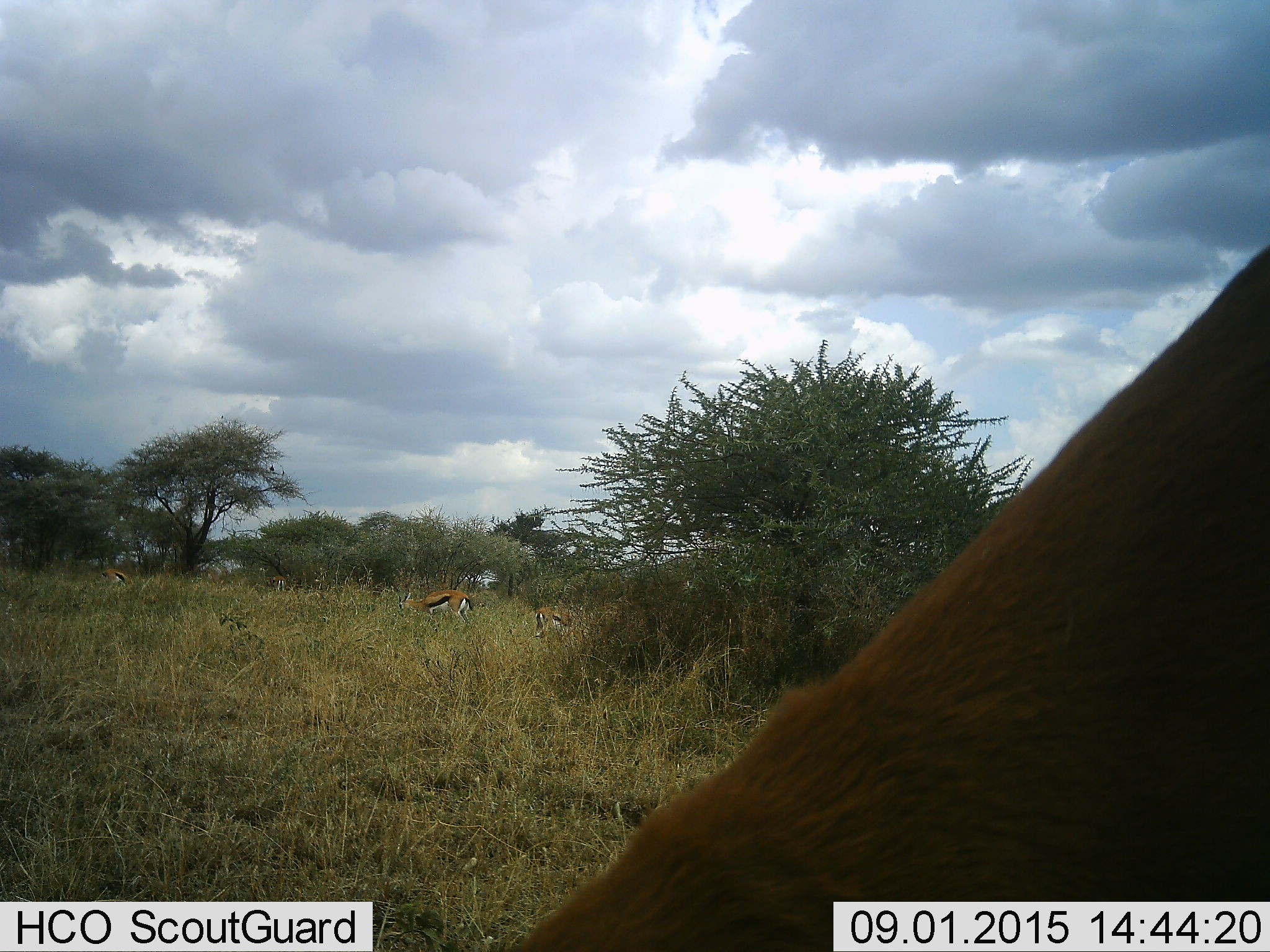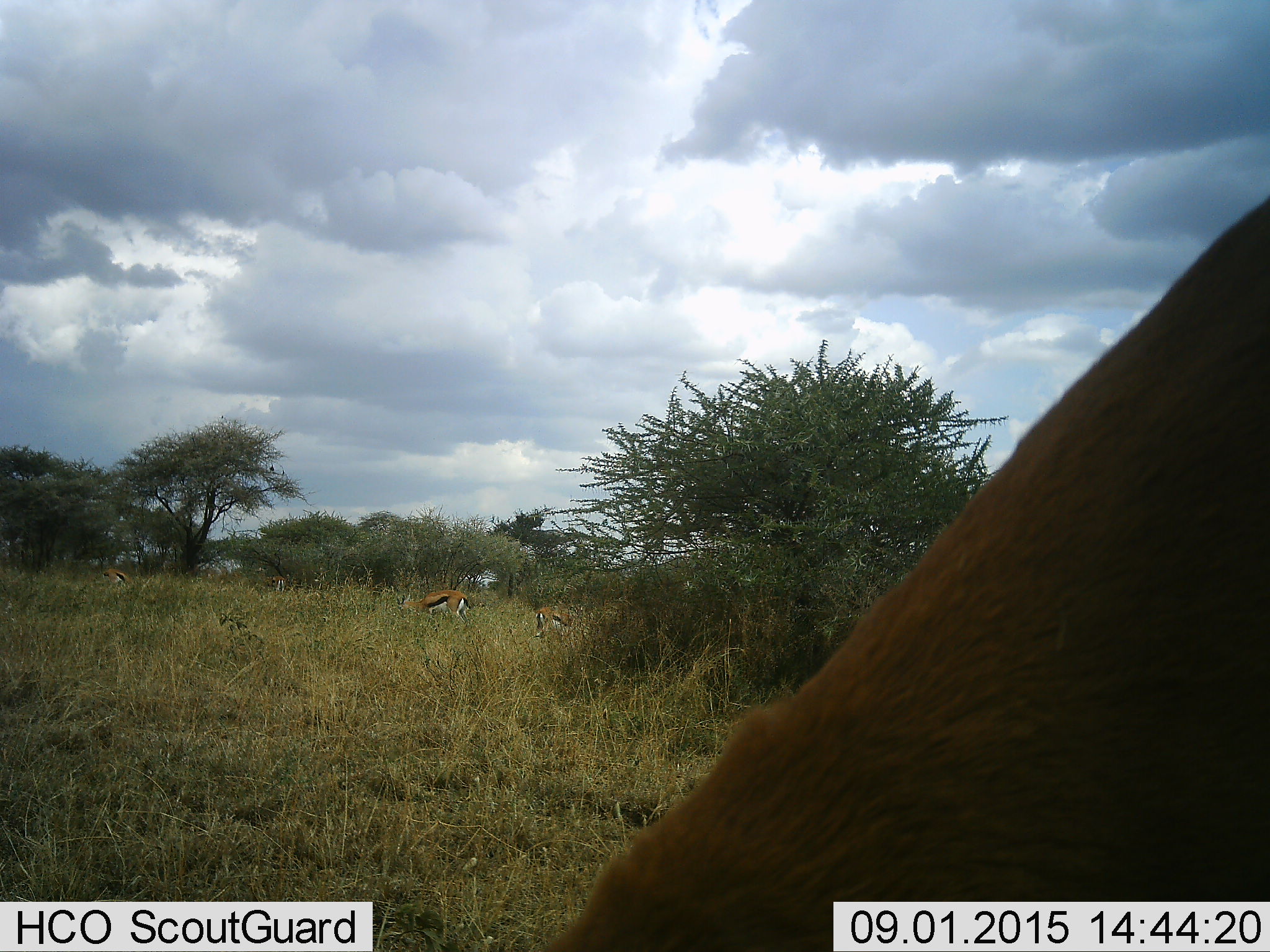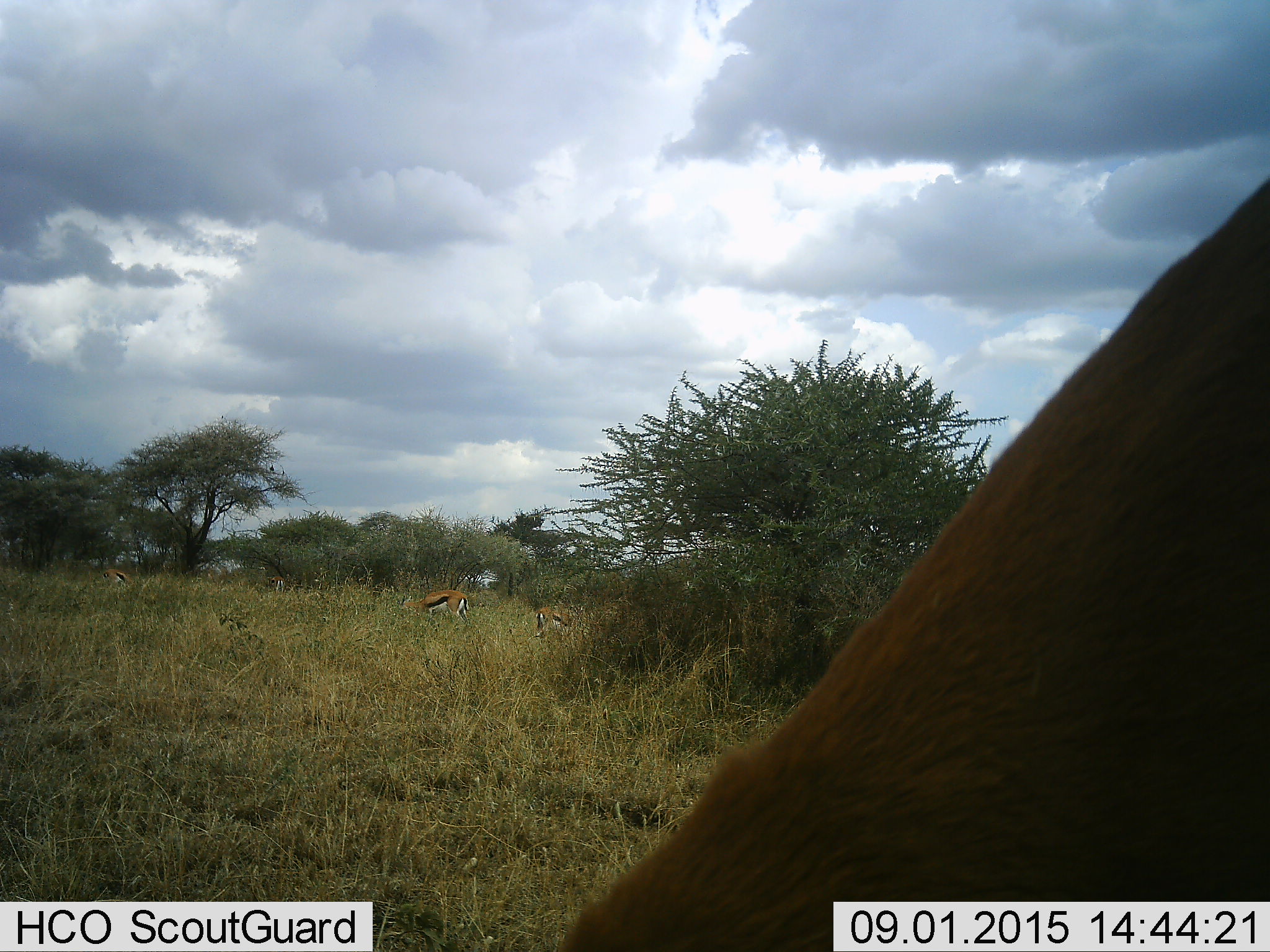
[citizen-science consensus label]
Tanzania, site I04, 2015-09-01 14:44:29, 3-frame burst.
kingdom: Animalia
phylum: Chordata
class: Mammalia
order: Artiodactyla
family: Bovidae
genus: Eudorcas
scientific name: Eudorcas thomsonii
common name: thomson's gazelle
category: gazellethomsons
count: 5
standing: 33%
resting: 0%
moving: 0%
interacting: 0%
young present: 0%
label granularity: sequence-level